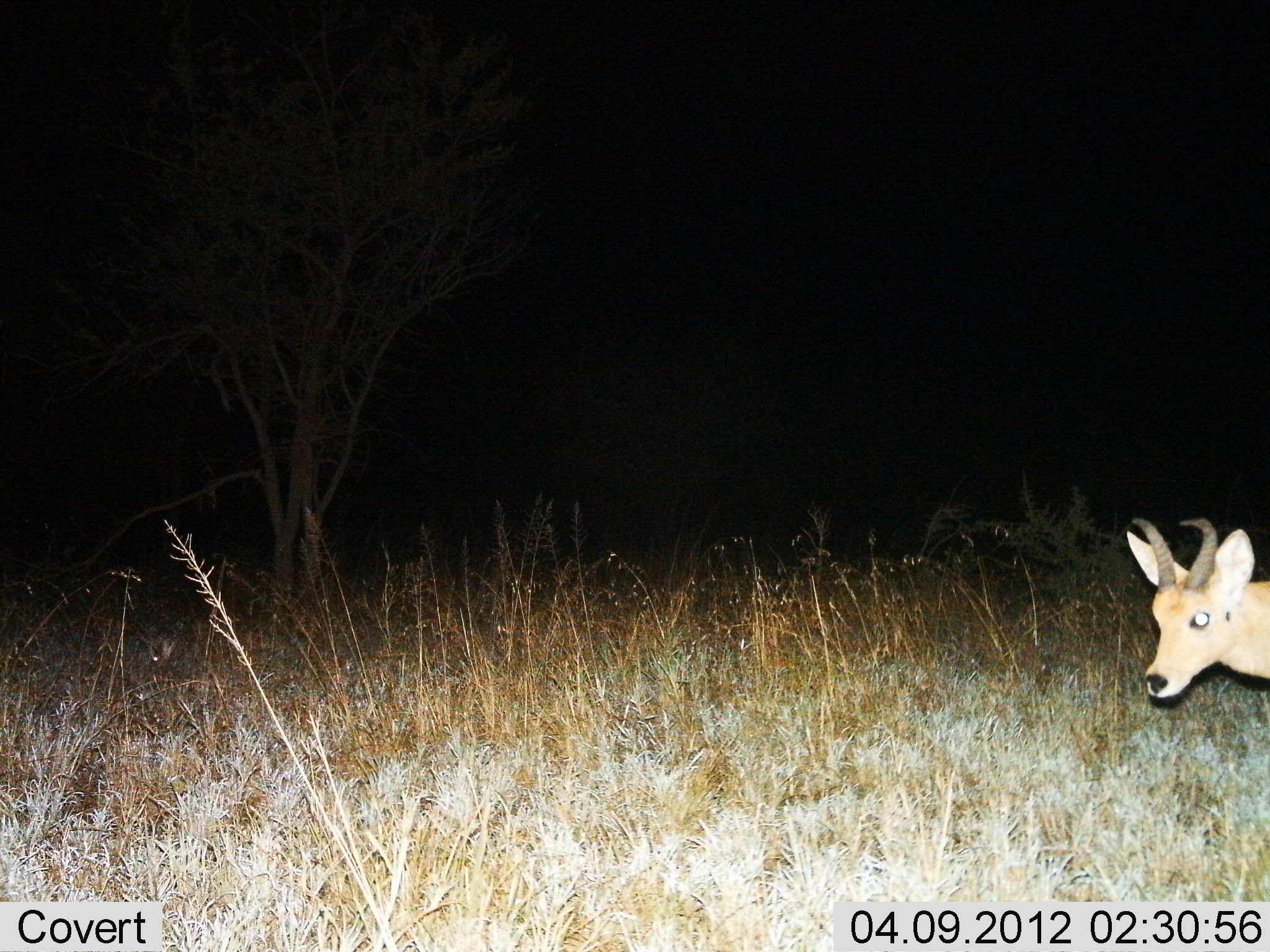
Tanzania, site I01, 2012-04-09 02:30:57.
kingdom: Animalia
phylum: Chordata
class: Mammalia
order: Artiodactyla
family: Bovidae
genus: Redunca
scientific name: Redunca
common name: reedbuck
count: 1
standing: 69%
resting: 0%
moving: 31%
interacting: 0%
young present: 0%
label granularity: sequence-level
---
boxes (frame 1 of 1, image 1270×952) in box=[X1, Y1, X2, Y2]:
animal: box=[1126, 518, 1270, 701]